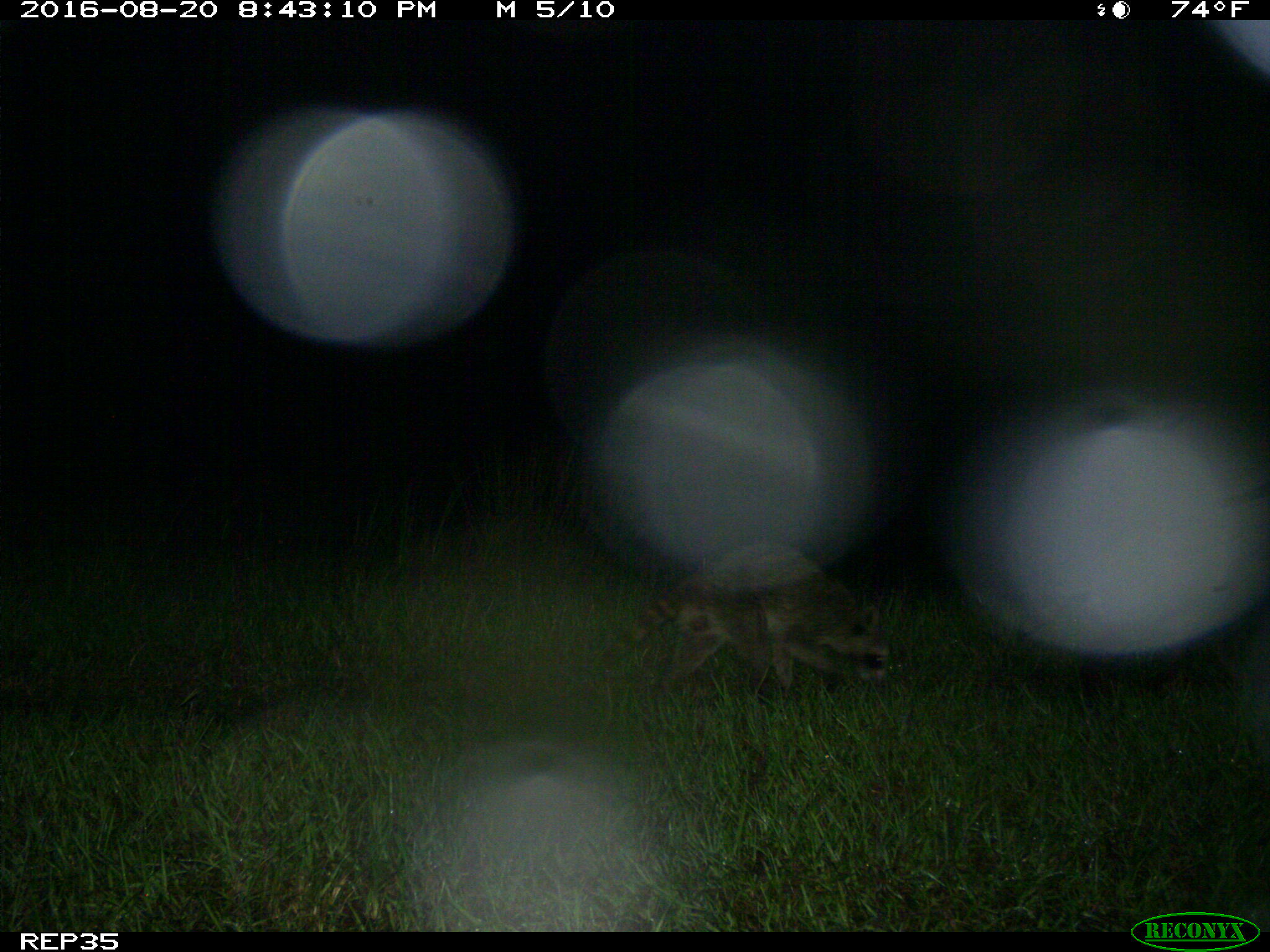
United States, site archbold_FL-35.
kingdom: Animalia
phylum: Chordata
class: Mammalia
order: Carnivora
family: Procyonidae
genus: Procyon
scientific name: Procyon lotor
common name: common raccoon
Procyon lotor (common raccoon).